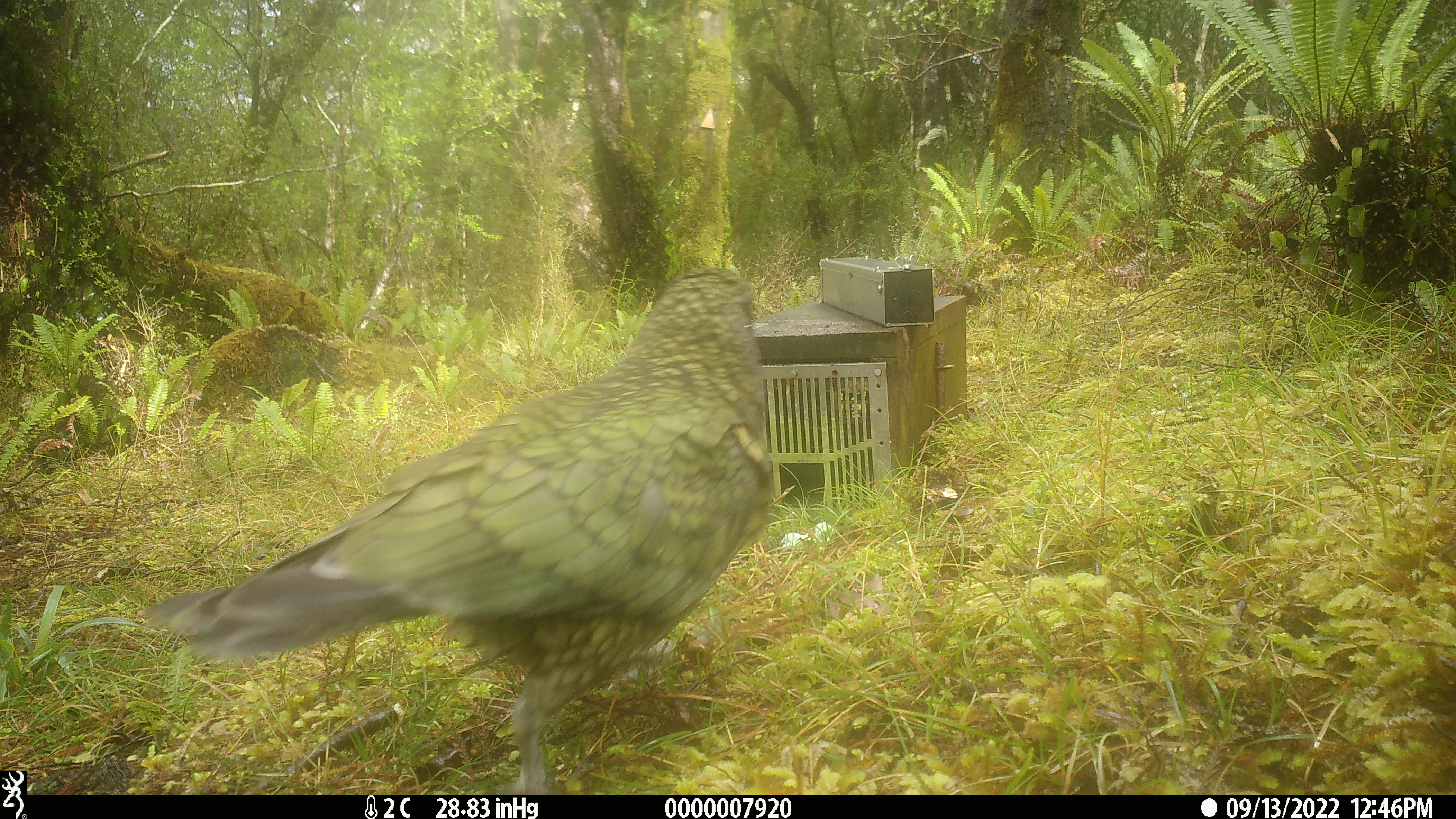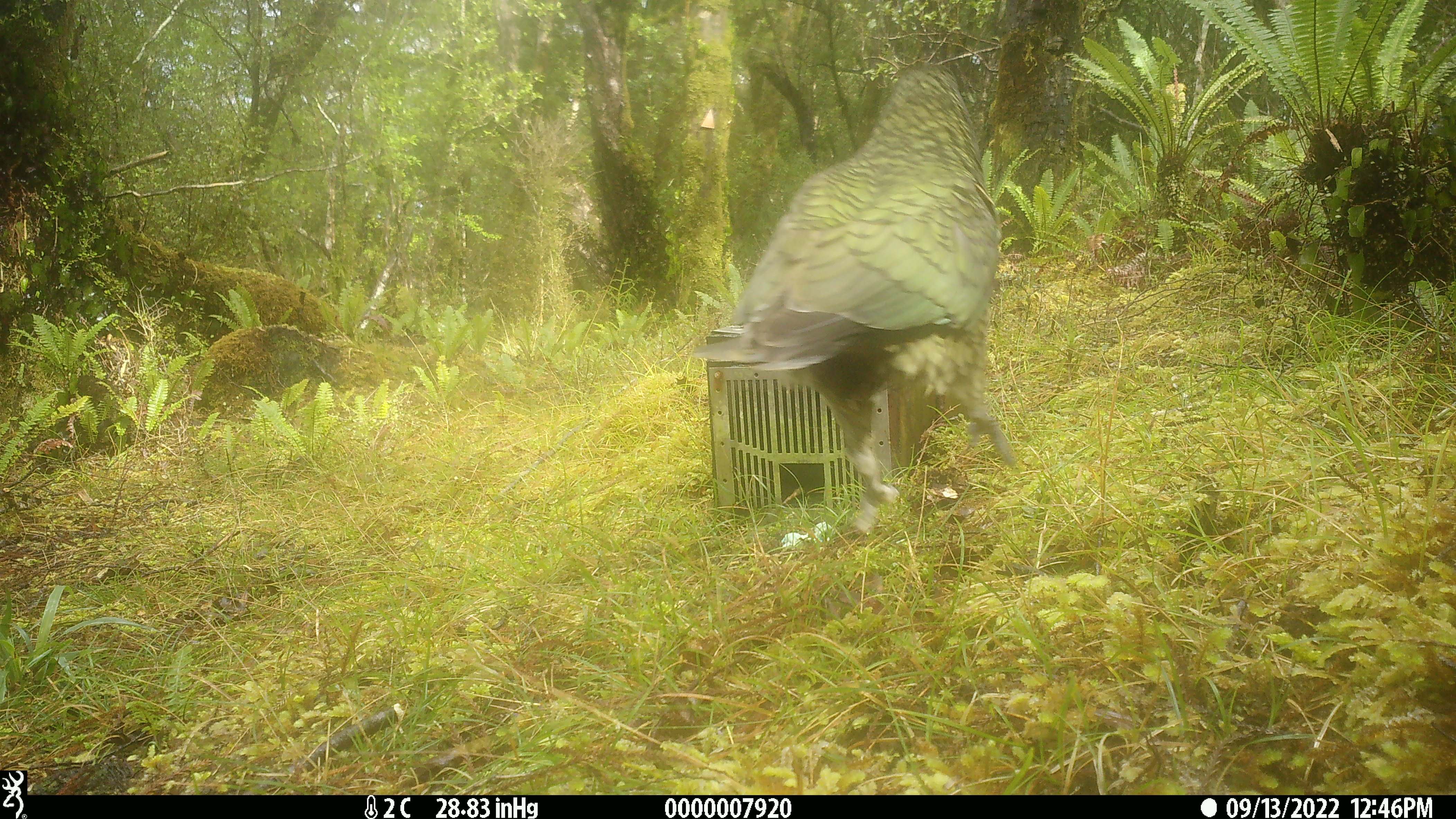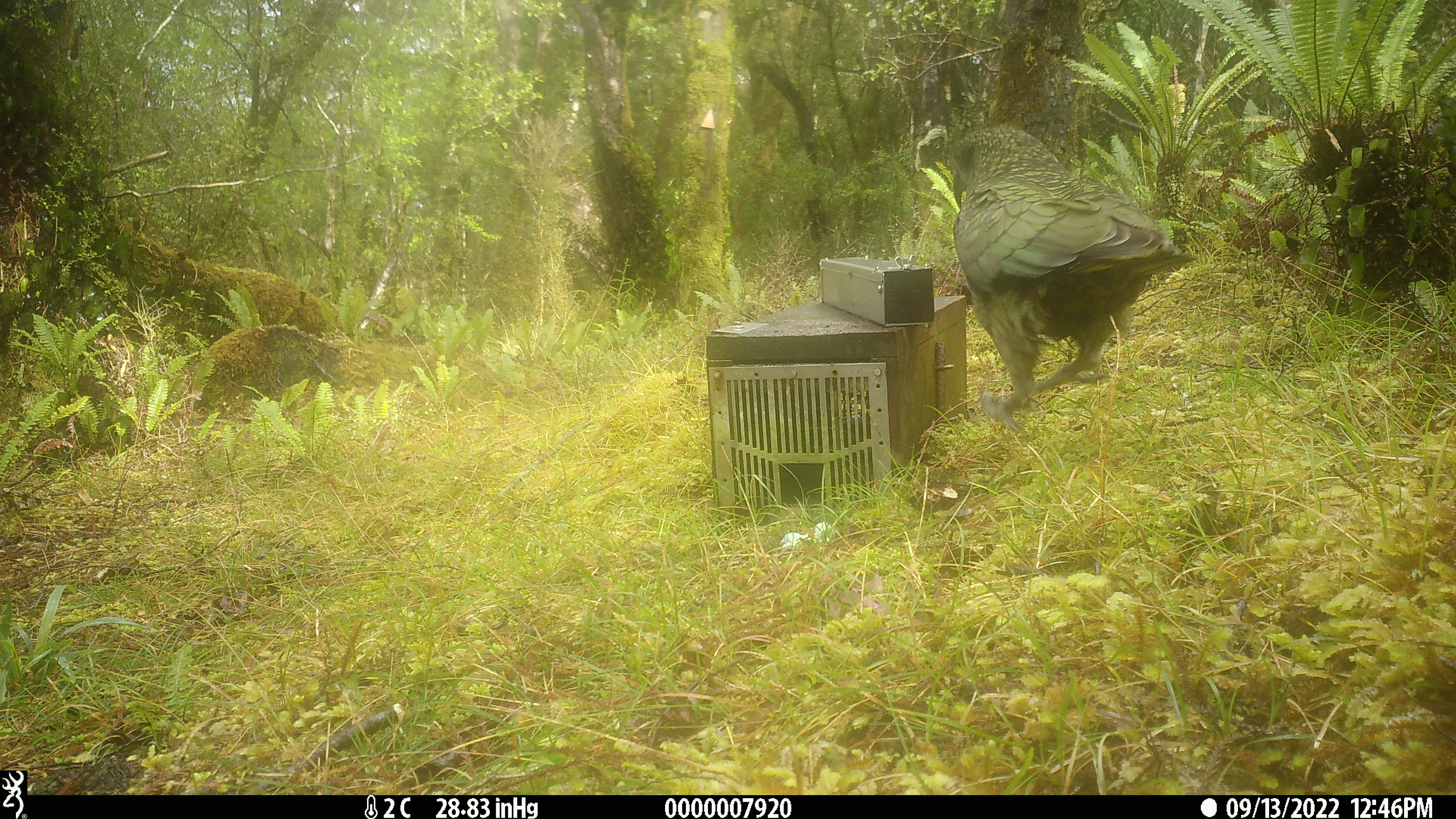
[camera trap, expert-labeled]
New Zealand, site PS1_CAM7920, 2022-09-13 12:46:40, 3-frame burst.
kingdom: Animalia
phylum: Chordata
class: Aves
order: Psittaciformes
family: Strigopidae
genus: Nestor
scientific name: Nestor notabilis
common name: kea